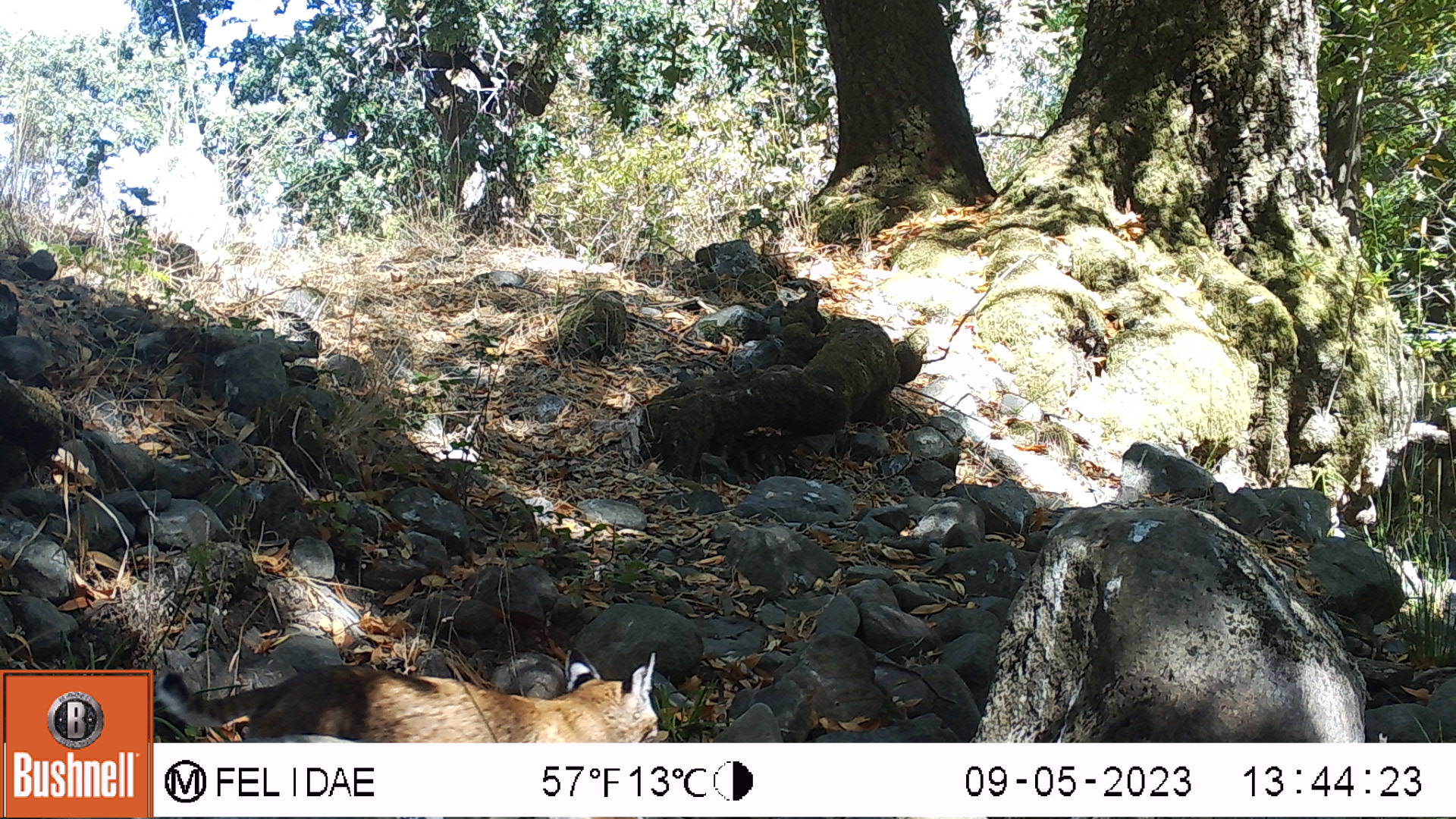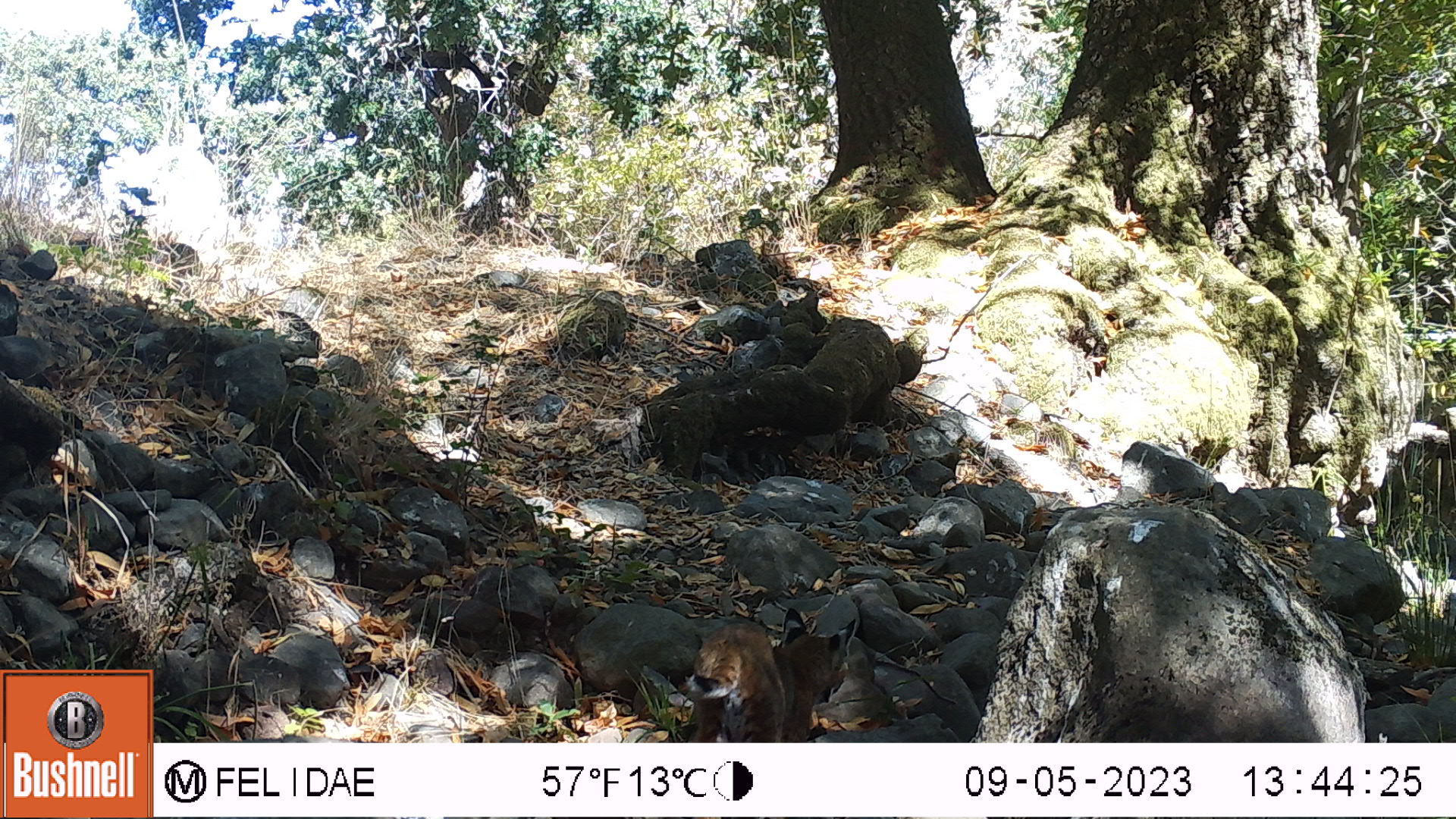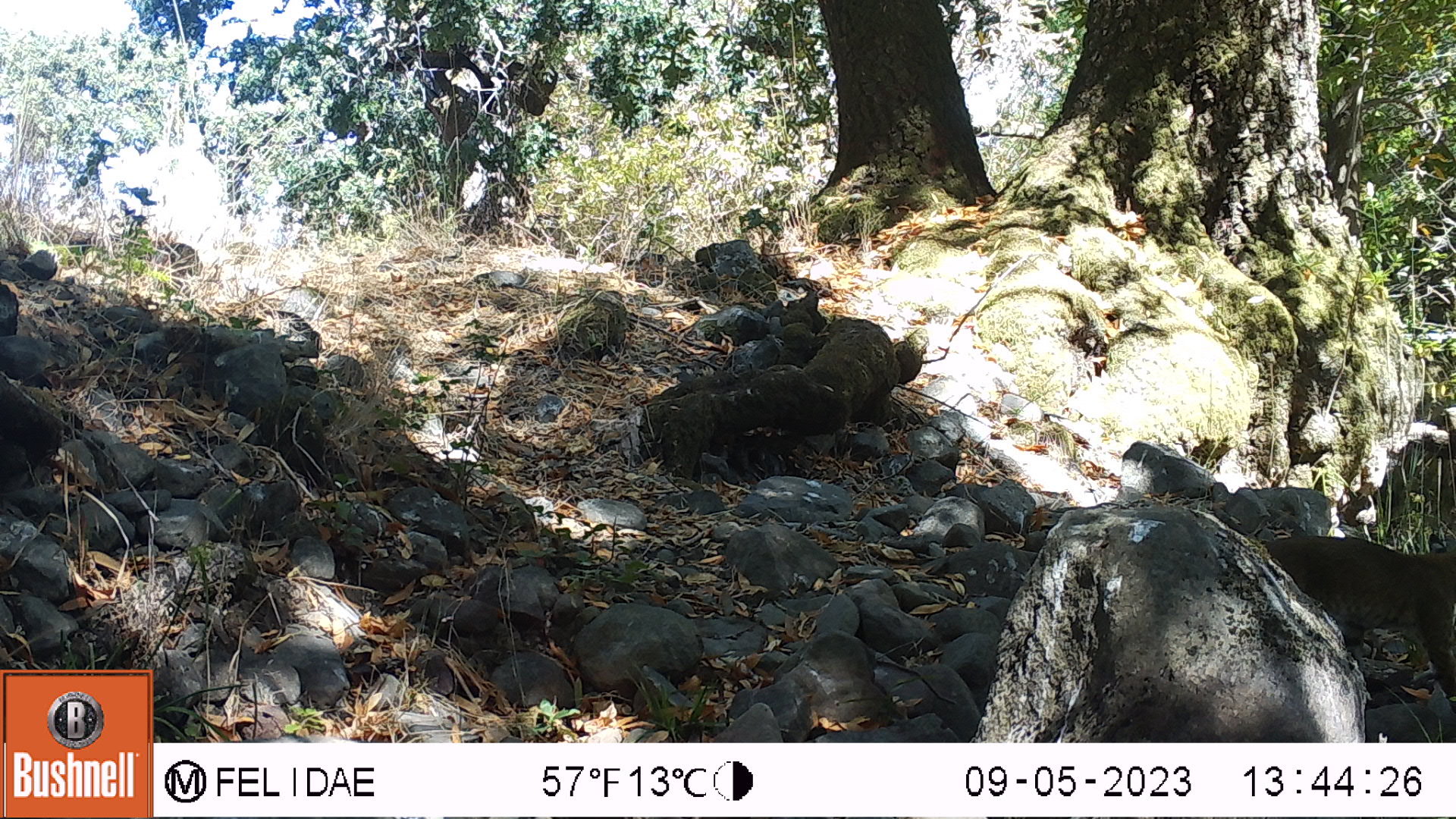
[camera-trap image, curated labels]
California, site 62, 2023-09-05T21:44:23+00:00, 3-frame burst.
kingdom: Animalia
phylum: Chordata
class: Mammalia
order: Carnivora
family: Felidae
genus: Lynx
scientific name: Lynx rufus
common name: bobcat